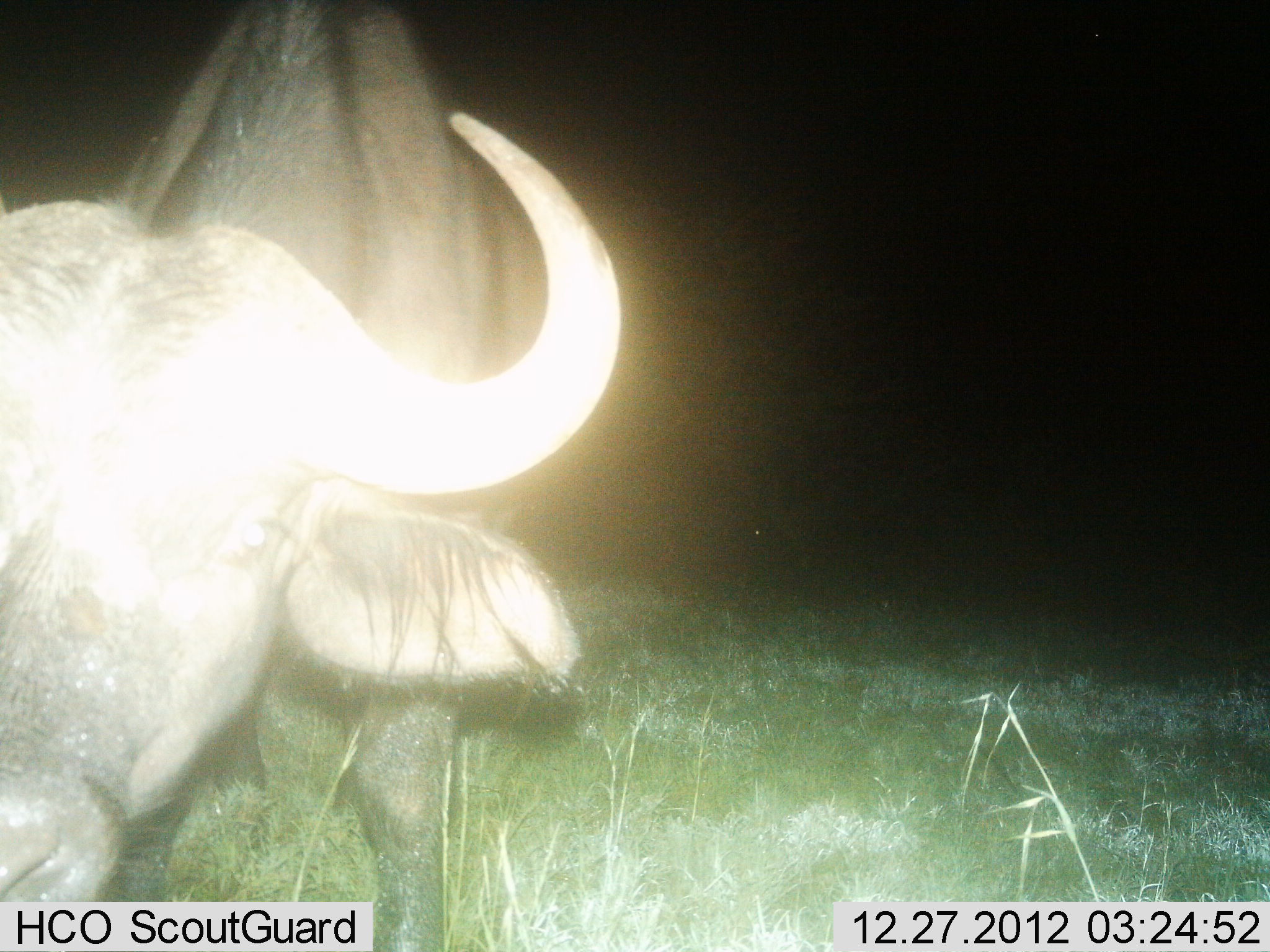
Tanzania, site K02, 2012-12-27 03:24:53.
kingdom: Animalia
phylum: Chordata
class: Mammalia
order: Artiodactyla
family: Bovidae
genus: Syncerus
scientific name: Syncerus caffer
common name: cape buffalo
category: buffalo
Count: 1.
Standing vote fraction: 86%.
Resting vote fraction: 0%.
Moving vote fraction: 0%.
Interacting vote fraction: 14%.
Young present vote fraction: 0%.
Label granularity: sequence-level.